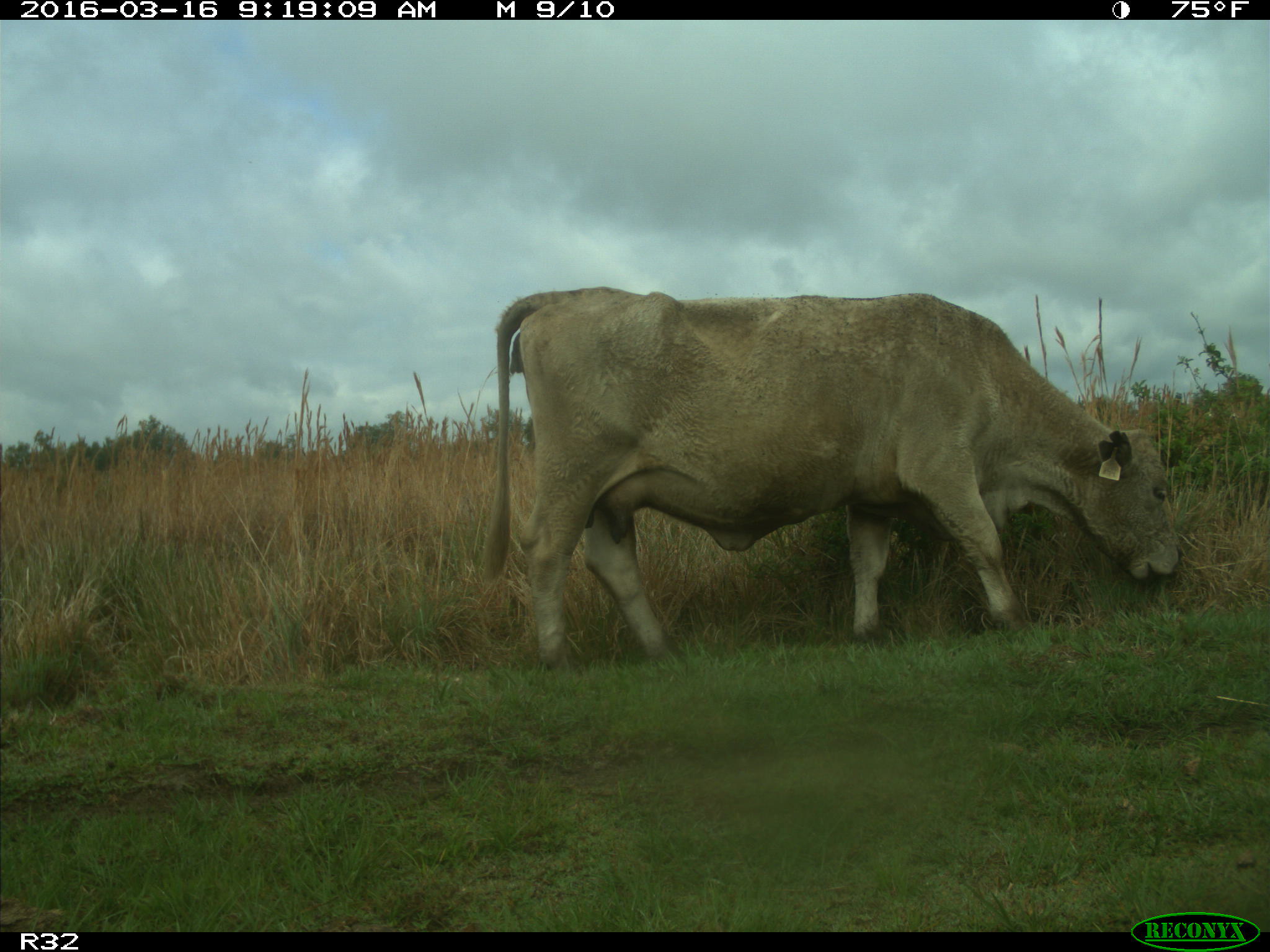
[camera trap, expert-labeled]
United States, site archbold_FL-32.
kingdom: Animalia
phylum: Chordata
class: Mammalia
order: Artiodactyla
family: Bovidae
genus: Bos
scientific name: Bos taurus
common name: domestic cow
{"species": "Bos taurus (domestic cow)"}